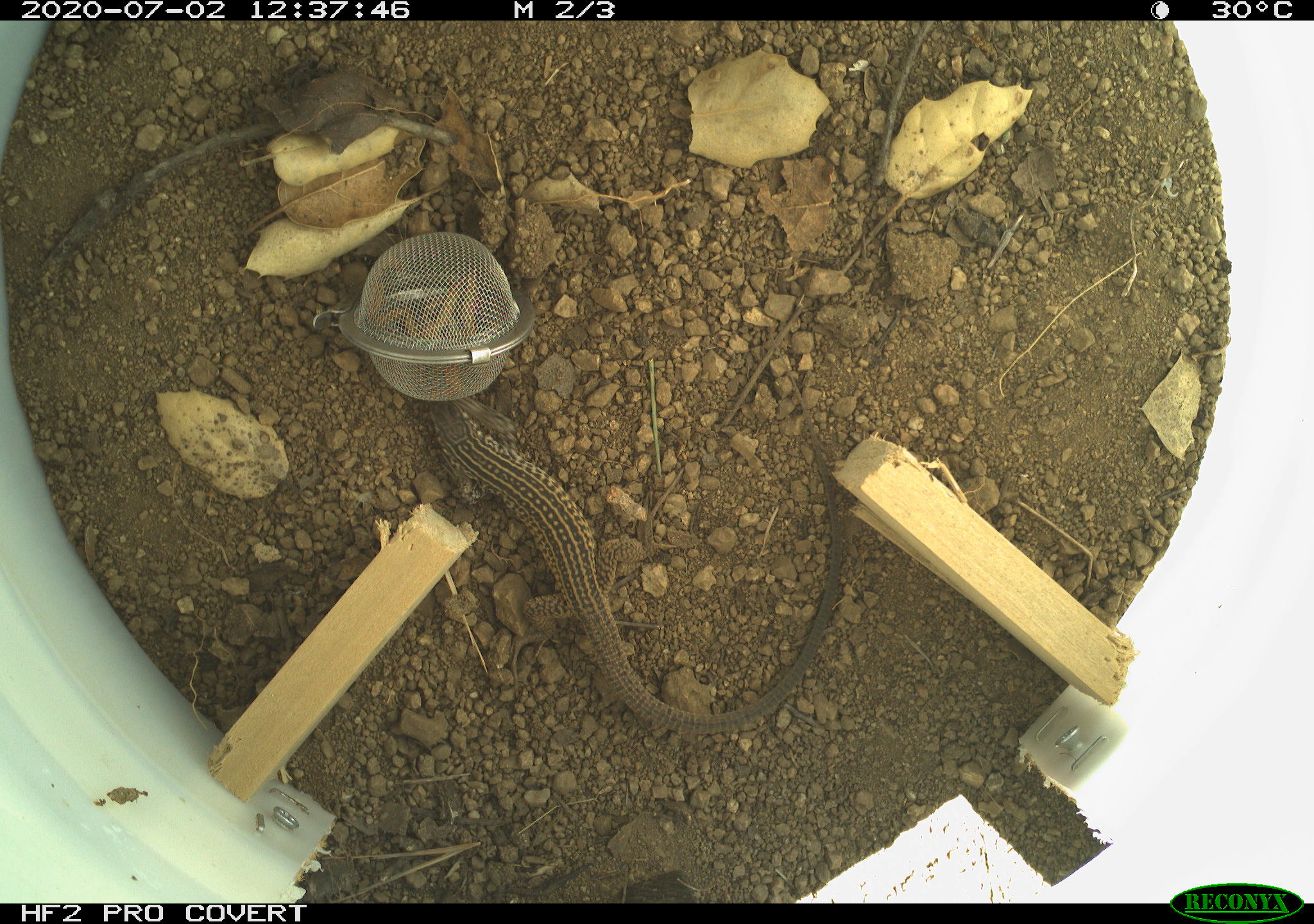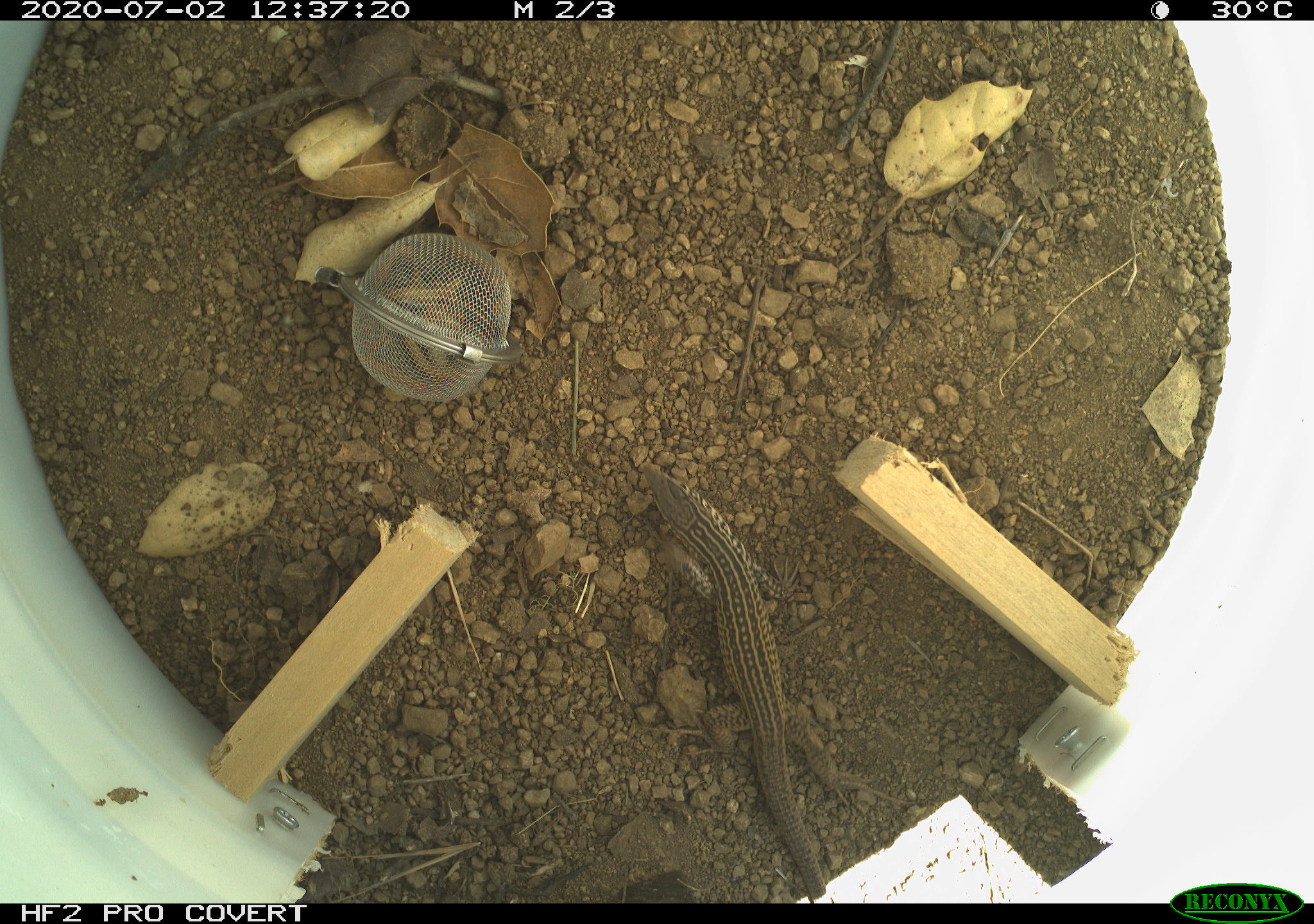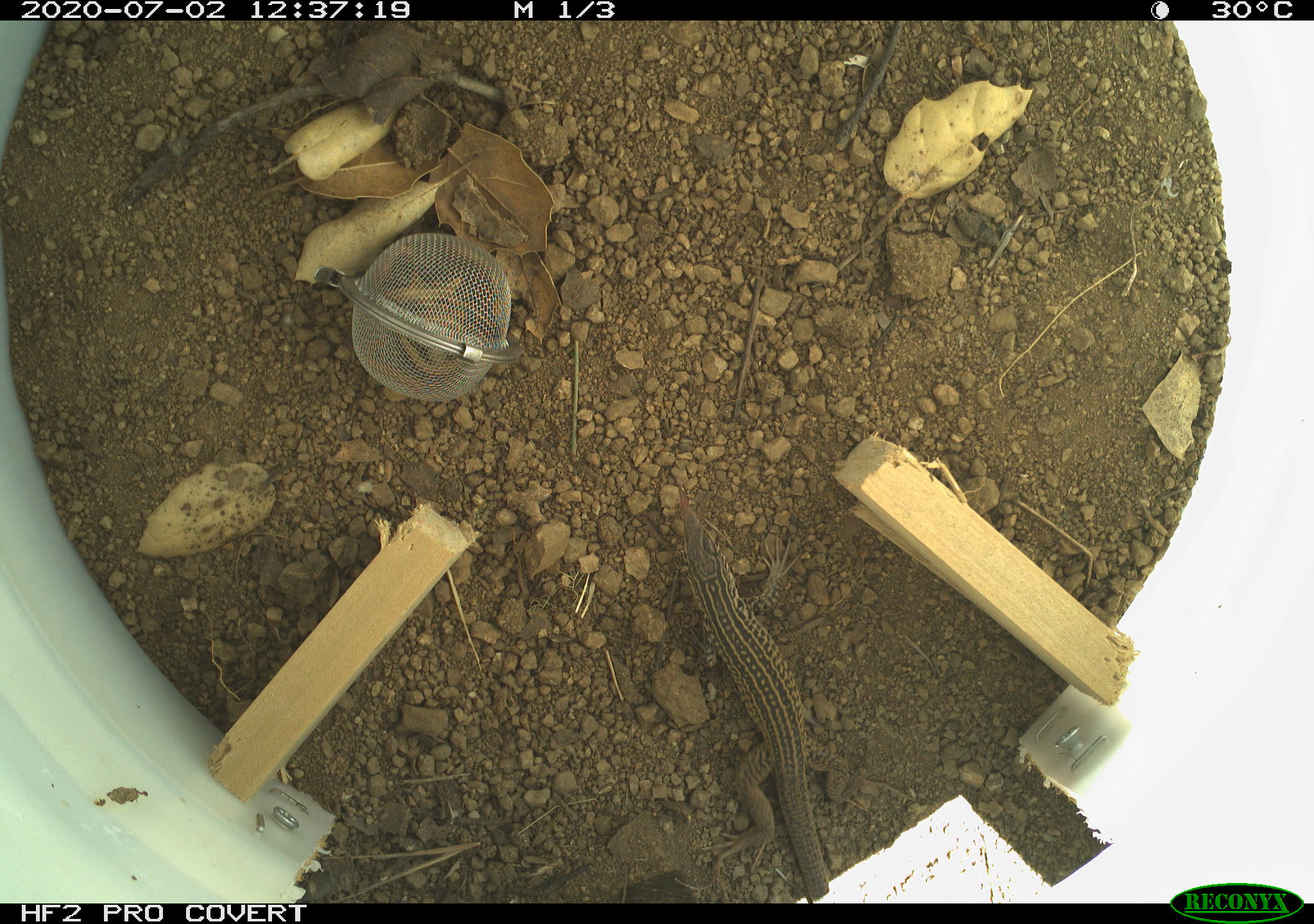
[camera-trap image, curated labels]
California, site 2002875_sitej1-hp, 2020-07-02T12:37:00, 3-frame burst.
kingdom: Animalia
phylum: Chordata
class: Reptilia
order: Squamata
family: Teiidae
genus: Aspidoscelis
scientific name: Aspidoscelis tigris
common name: western whiptail